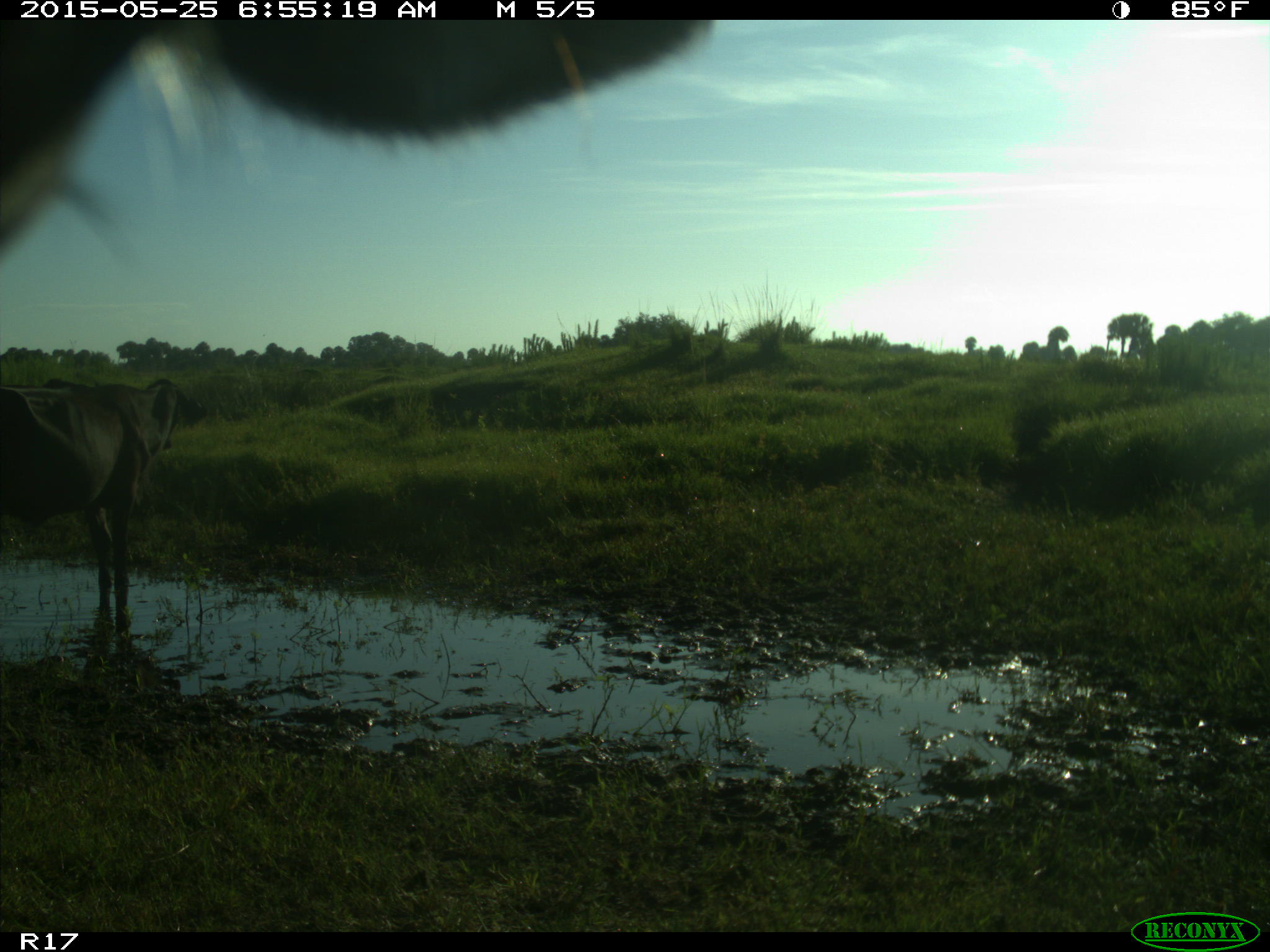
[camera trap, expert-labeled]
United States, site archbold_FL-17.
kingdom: Animalia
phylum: Chordata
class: Mammalia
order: Artiodactyla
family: Bovidae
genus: Bos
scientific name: Bos taurus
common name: domestic cow